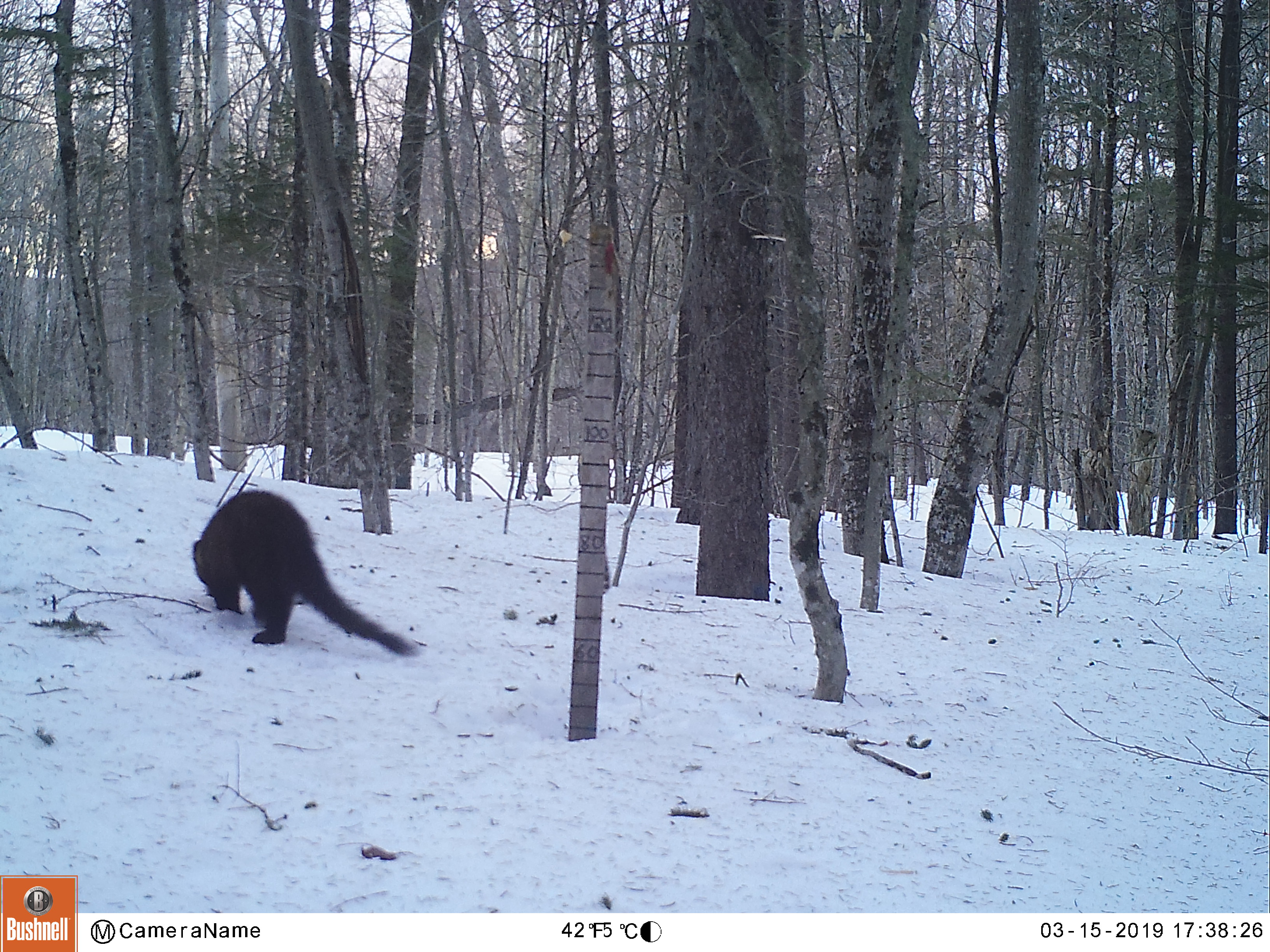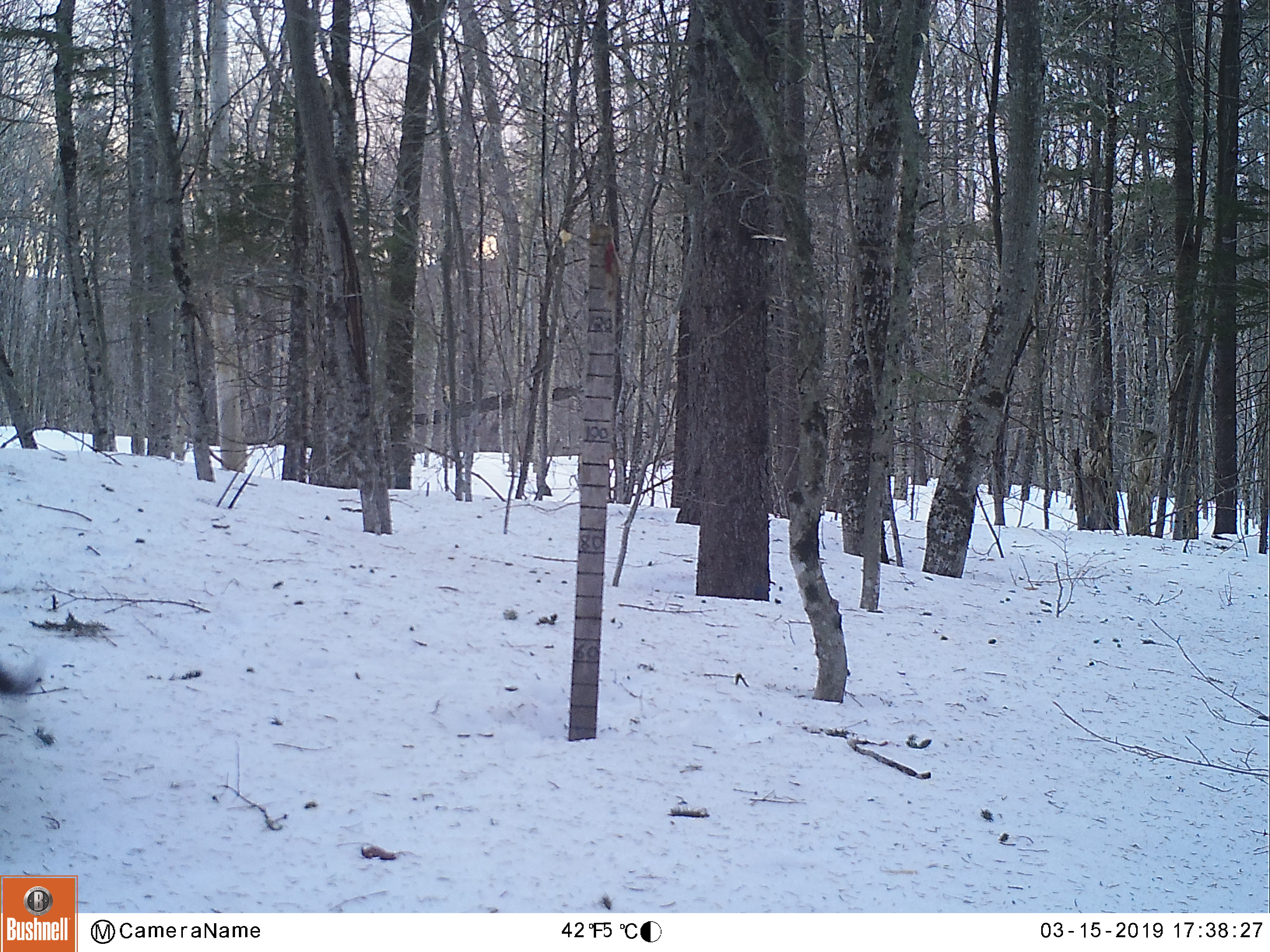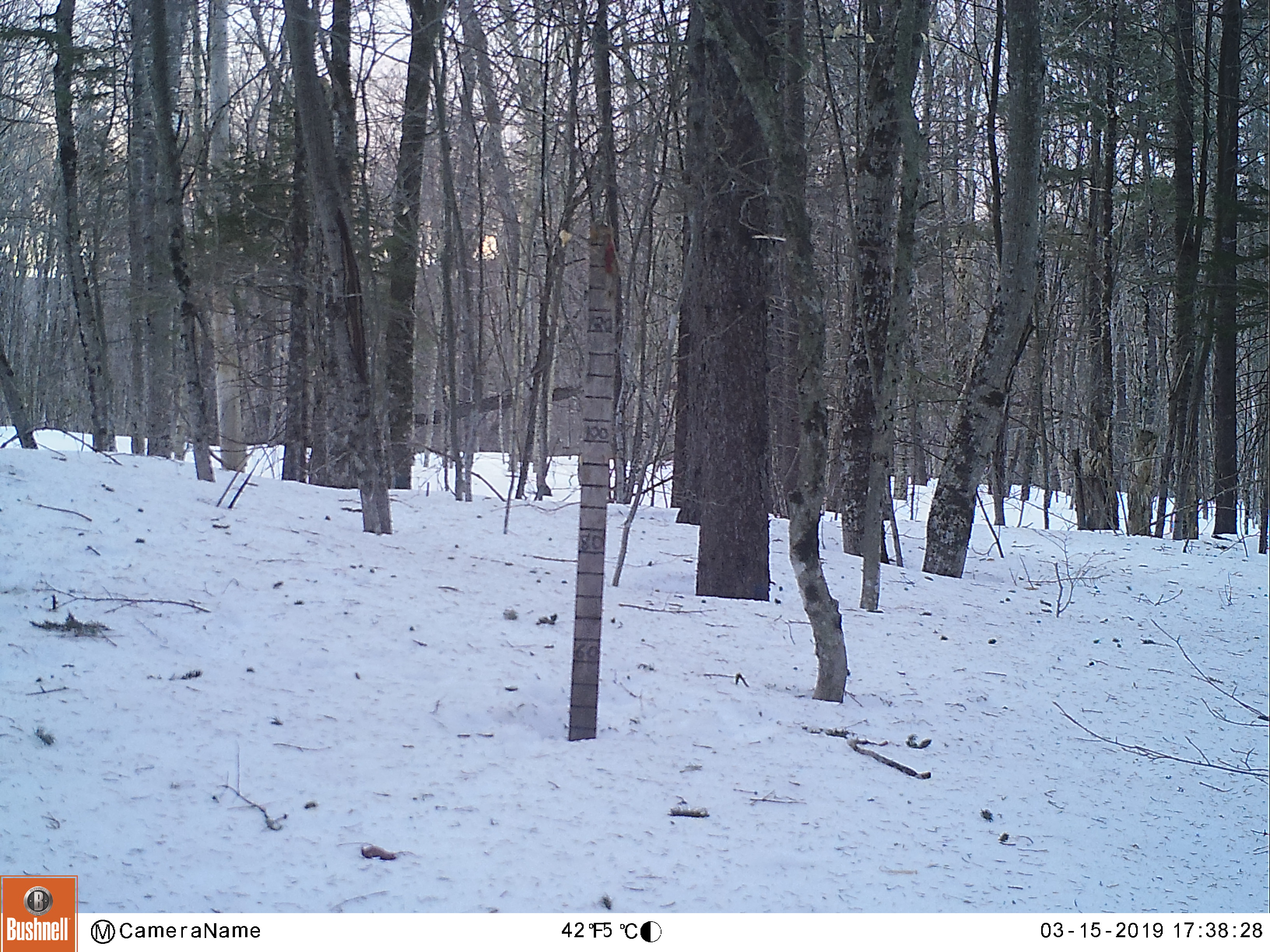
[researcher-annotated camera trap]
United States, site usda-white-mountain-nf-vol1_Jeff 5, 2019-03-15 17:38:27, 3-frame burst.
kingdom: Animalia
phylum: Chordata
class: Mammalia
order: Carnivora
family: Mustelidae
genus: Pekania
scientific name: Pekania pennanti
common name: fisher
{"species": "fisher (Pekania pennanti)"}